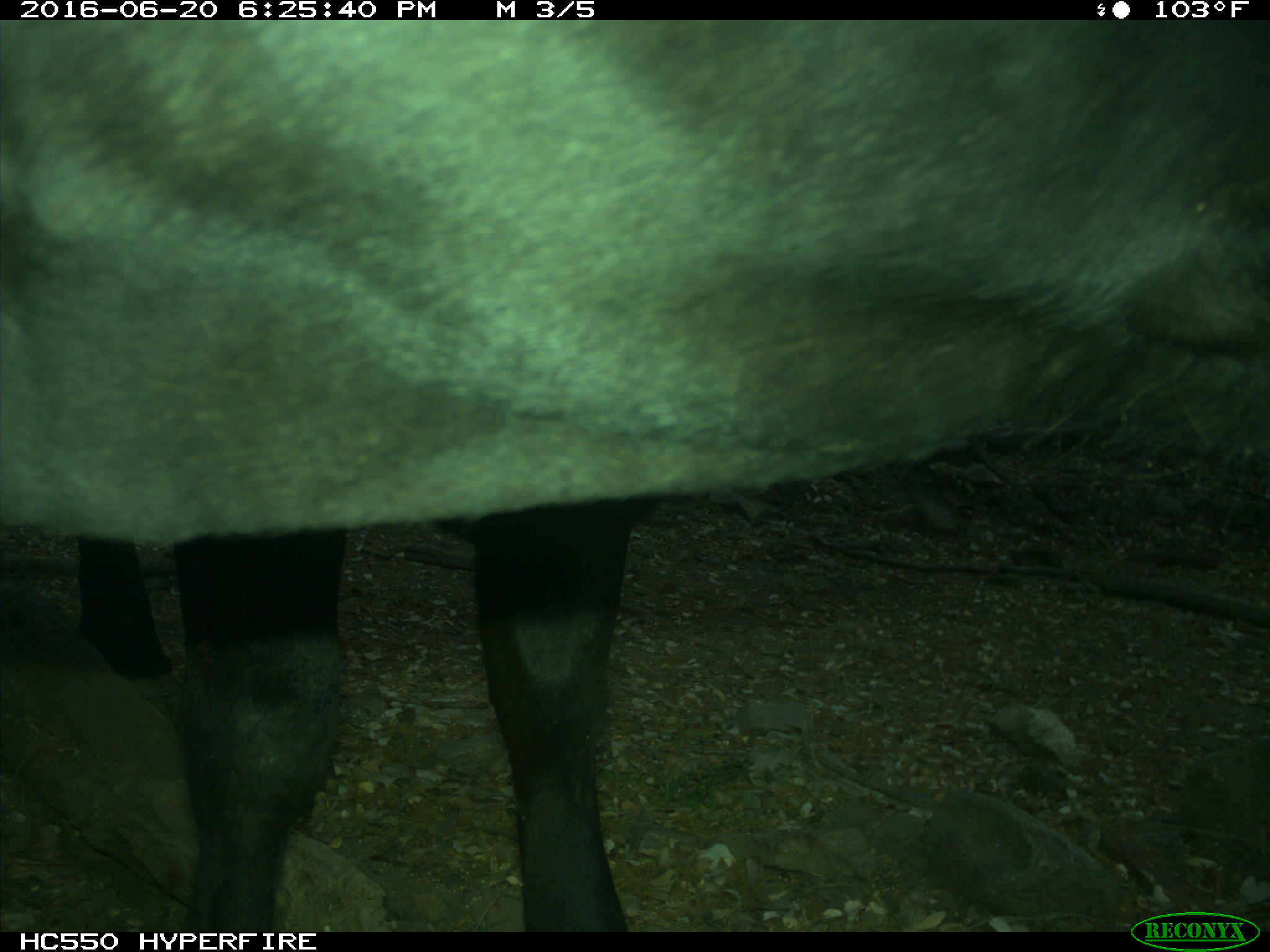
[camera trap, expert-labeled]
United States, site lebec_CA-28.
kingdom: Animalia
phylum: Chordata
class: Mammalia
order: Artiodactyla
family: Bovidae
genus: Bos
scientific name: Bos taurus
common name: domestic cow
Bos taurus (domestic cow).